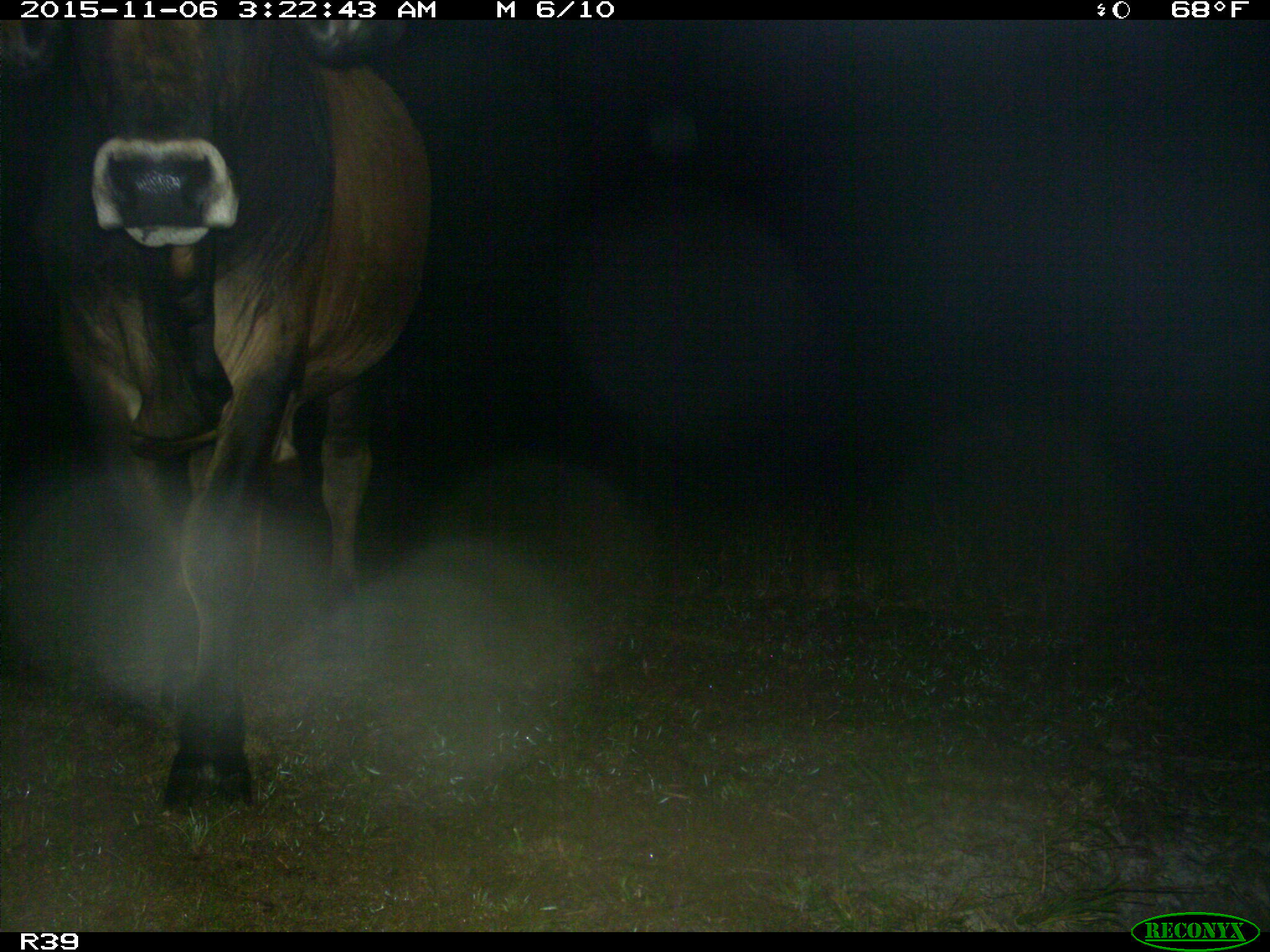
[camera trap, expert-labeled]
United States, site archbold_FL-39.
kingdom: Animalia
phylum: Chordata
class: Mammalia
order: Artiodactyla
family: Bovidae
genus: Bos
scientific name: Bos taurus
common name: domestic cow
Bos taurus (domestic cow).